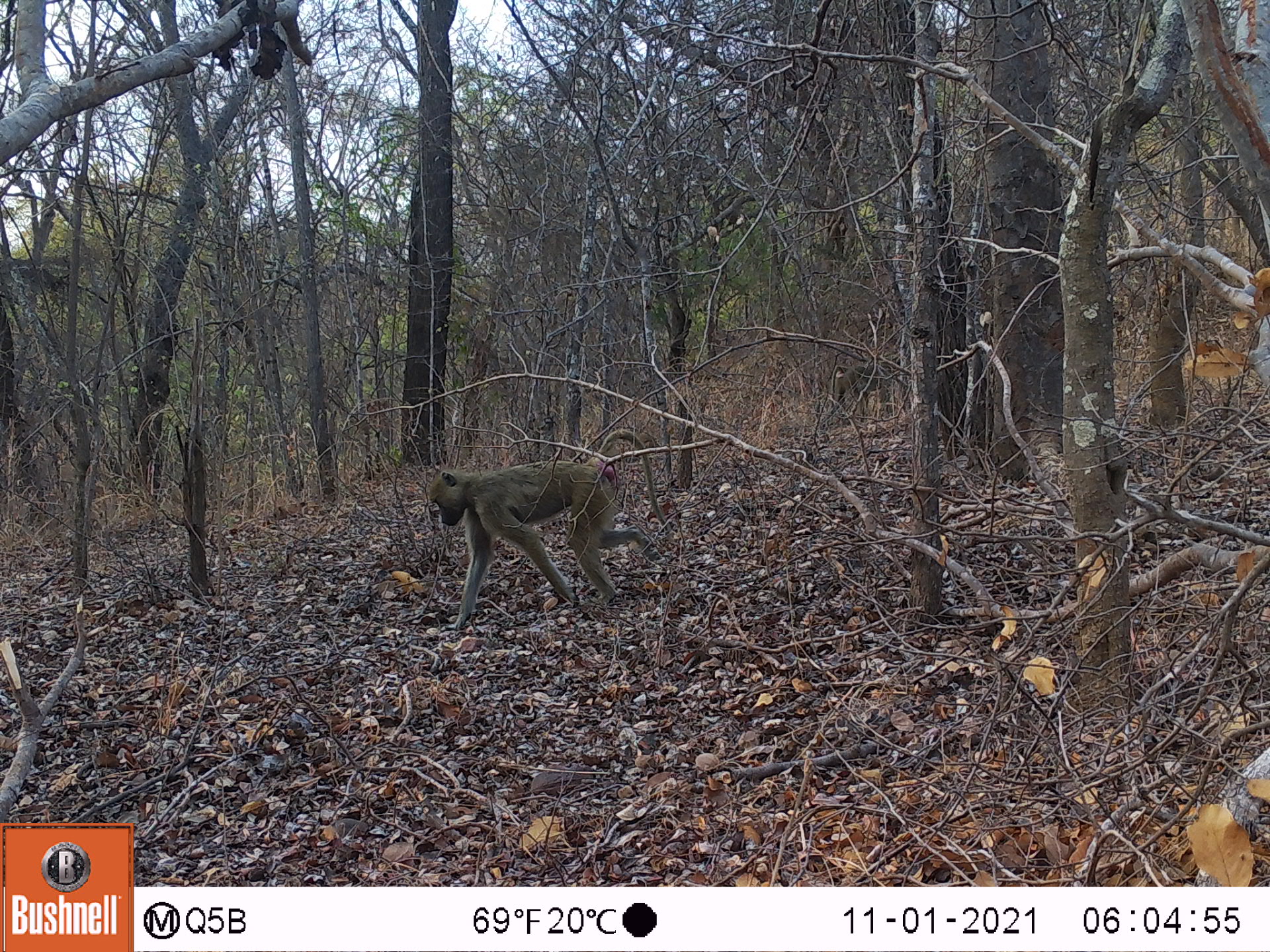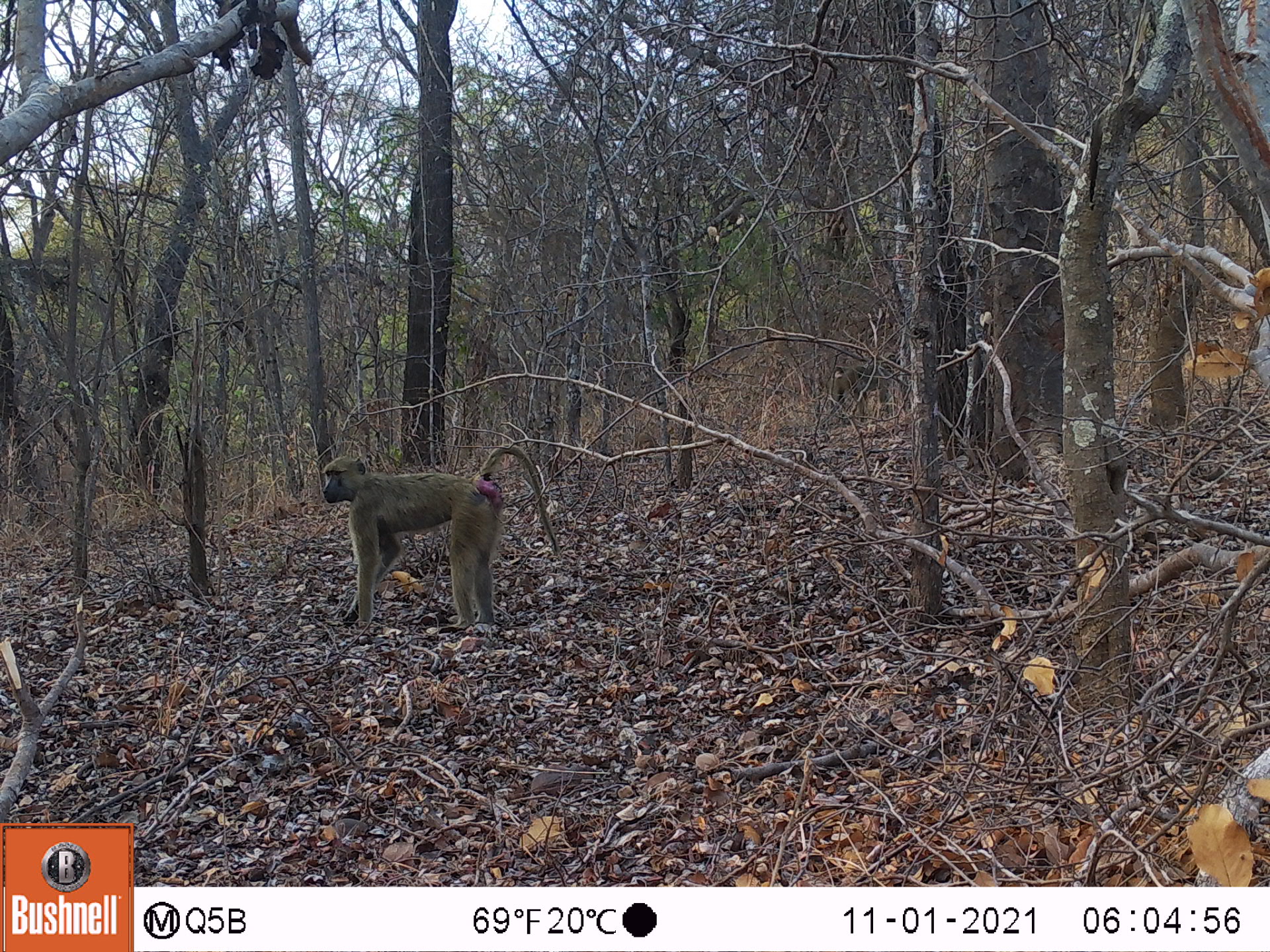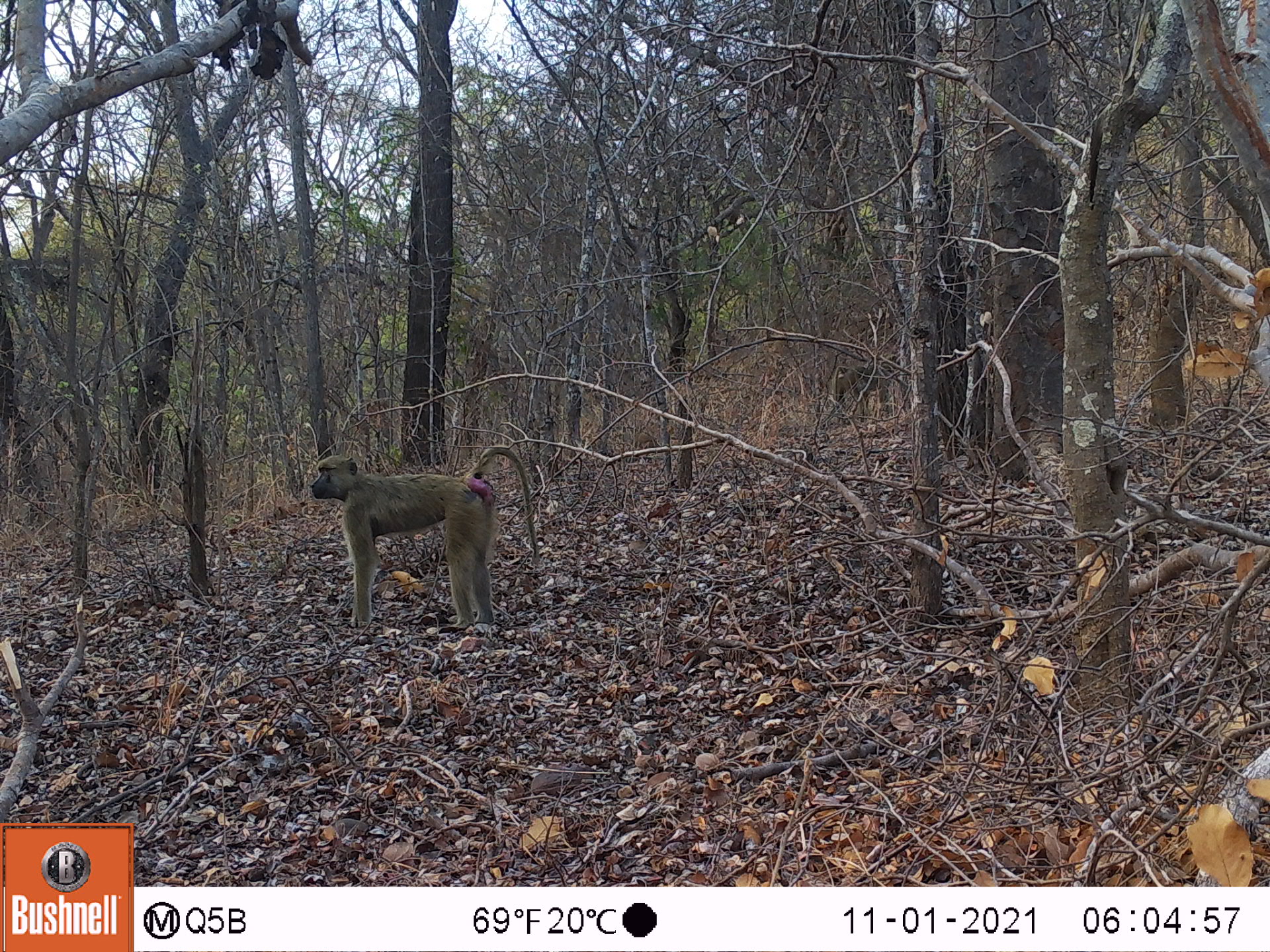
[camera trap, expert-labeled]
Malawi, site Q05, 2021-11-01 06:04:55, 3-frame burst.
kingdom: Animalia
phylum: Chordata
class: Mammalia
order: Primates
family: Cercopithecidae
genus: Papio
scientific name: Papio cynocephalus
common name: yellow baboon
Yellow baboon (Papio cynocephalus), count 1.